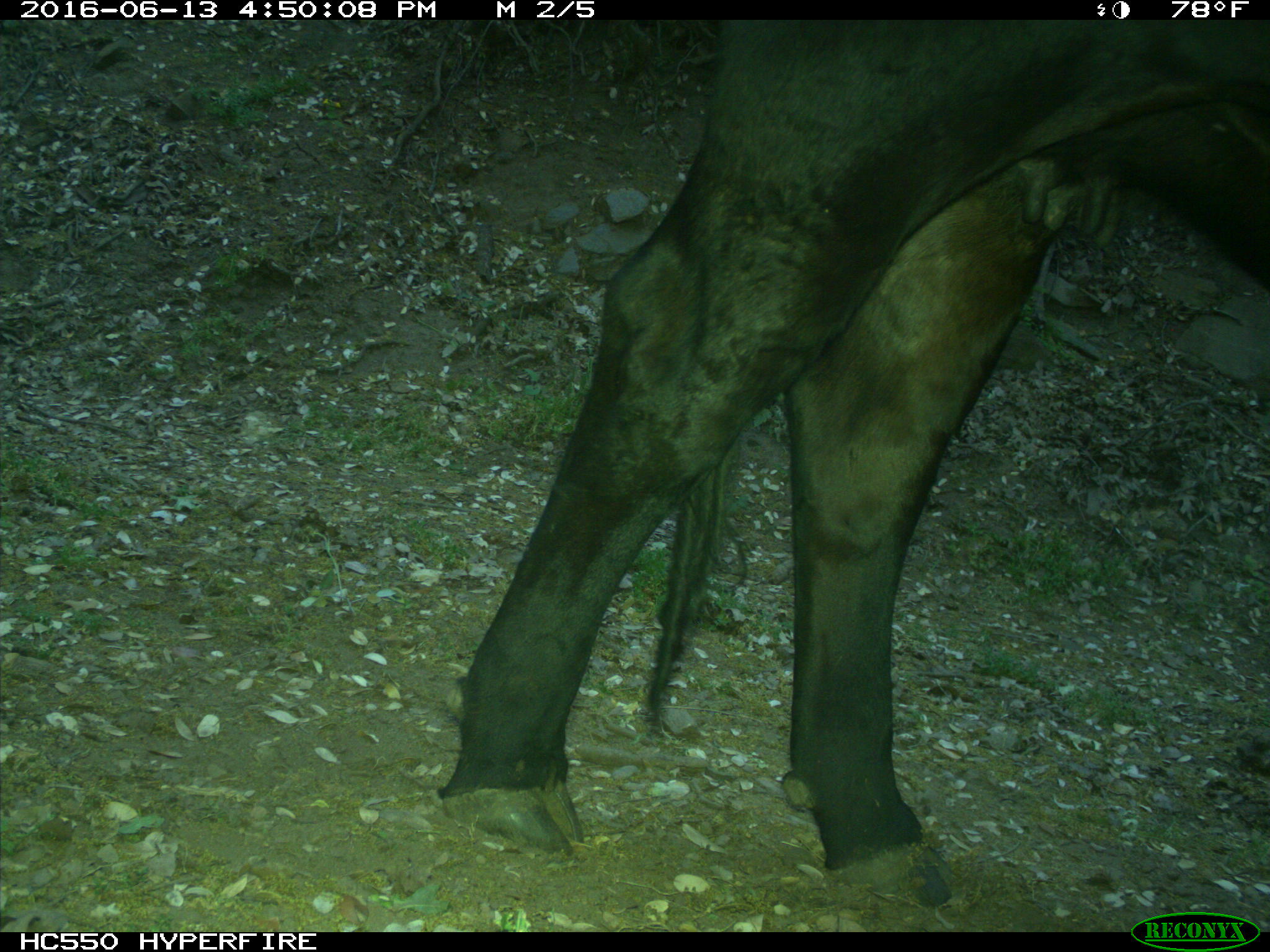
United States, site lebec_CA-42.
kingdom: Animalia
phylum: Chordata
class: Mammalia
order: Artiodactyla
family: Bovidae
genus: Bos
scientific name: Bos taurus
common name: domestic cow